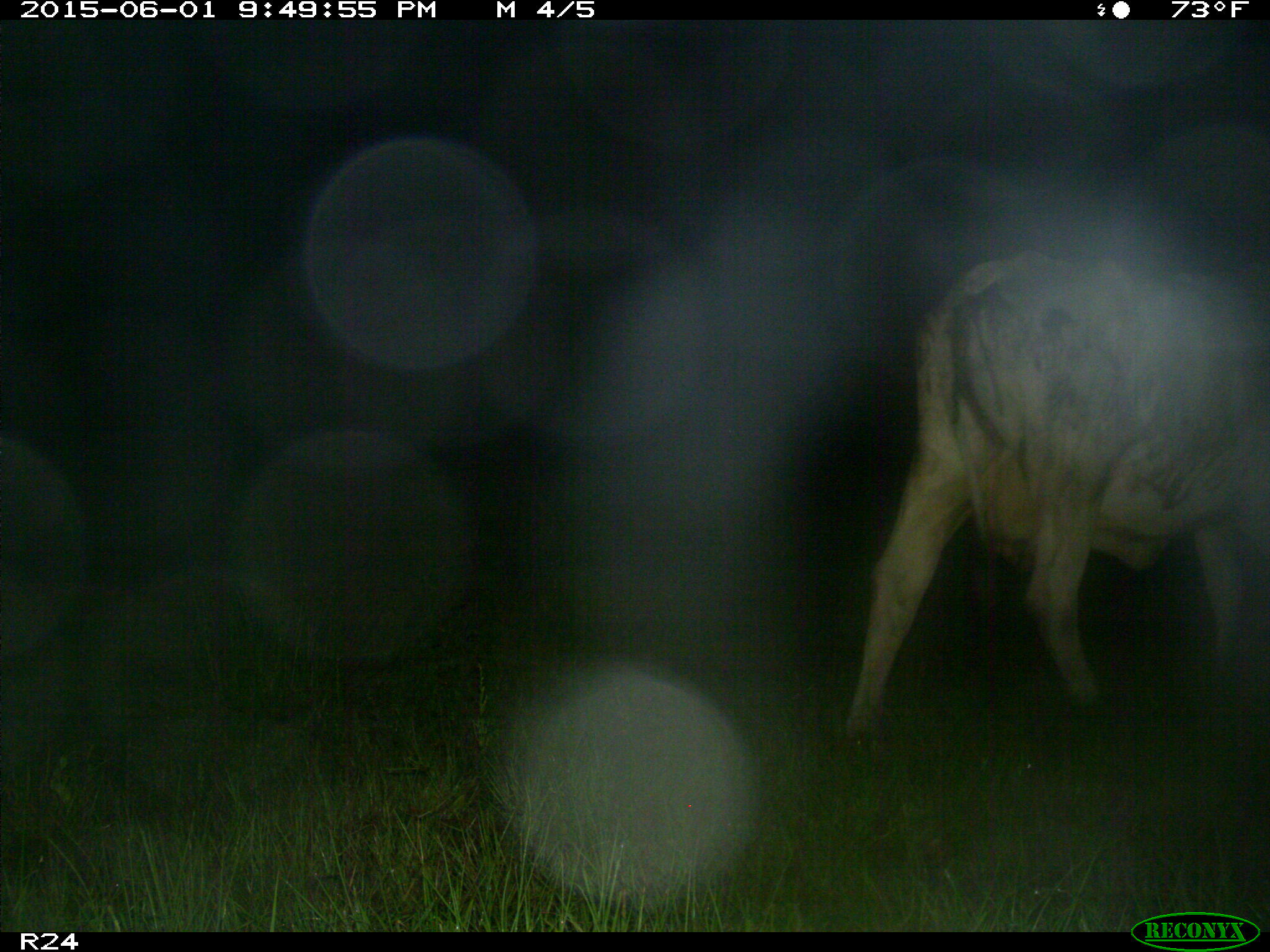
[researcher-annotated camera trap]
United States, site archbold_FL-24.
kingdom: Animalia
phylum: Chordata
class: Mammalia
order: Artiodactyla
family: Bovidae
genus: Bos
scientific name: Bos taurus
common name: domestic cow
Bos taurus (domestic cow).